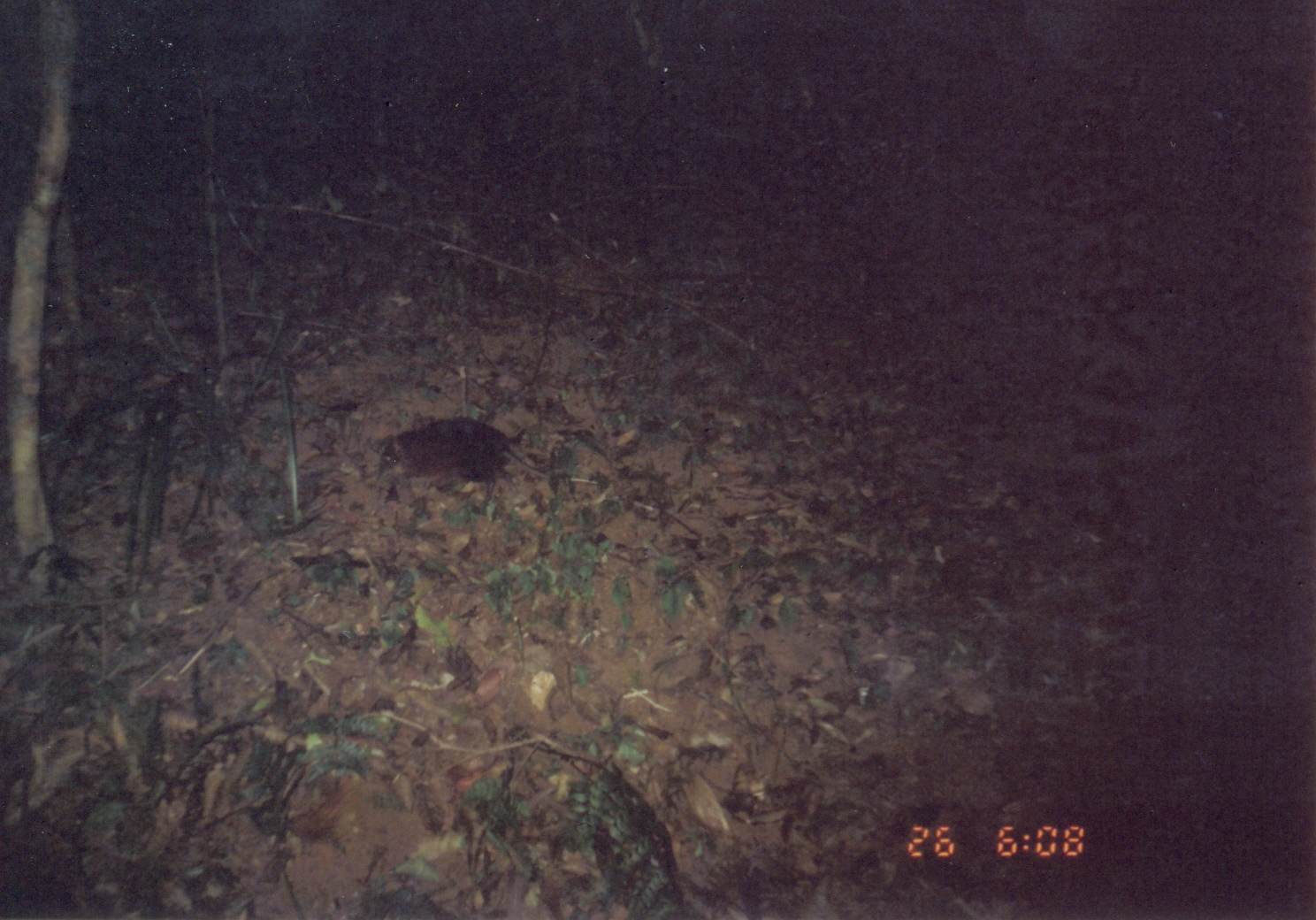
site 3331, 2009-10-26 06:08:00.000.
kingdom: Animalia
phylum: Chordata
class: Mammalia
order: Macroscelidea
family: Macroscelididae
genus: Rhynchocyon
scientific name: Rhynchocyon udzungwensis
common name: grey-faced sengi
Rhynchocyon udzungwensis (grey-faced sengi), count 1.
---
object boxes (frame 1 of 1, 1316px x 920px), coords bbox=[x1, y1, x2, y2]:
rhynchocyon udzungwensis: bbox=[373, 416, 608, 511]